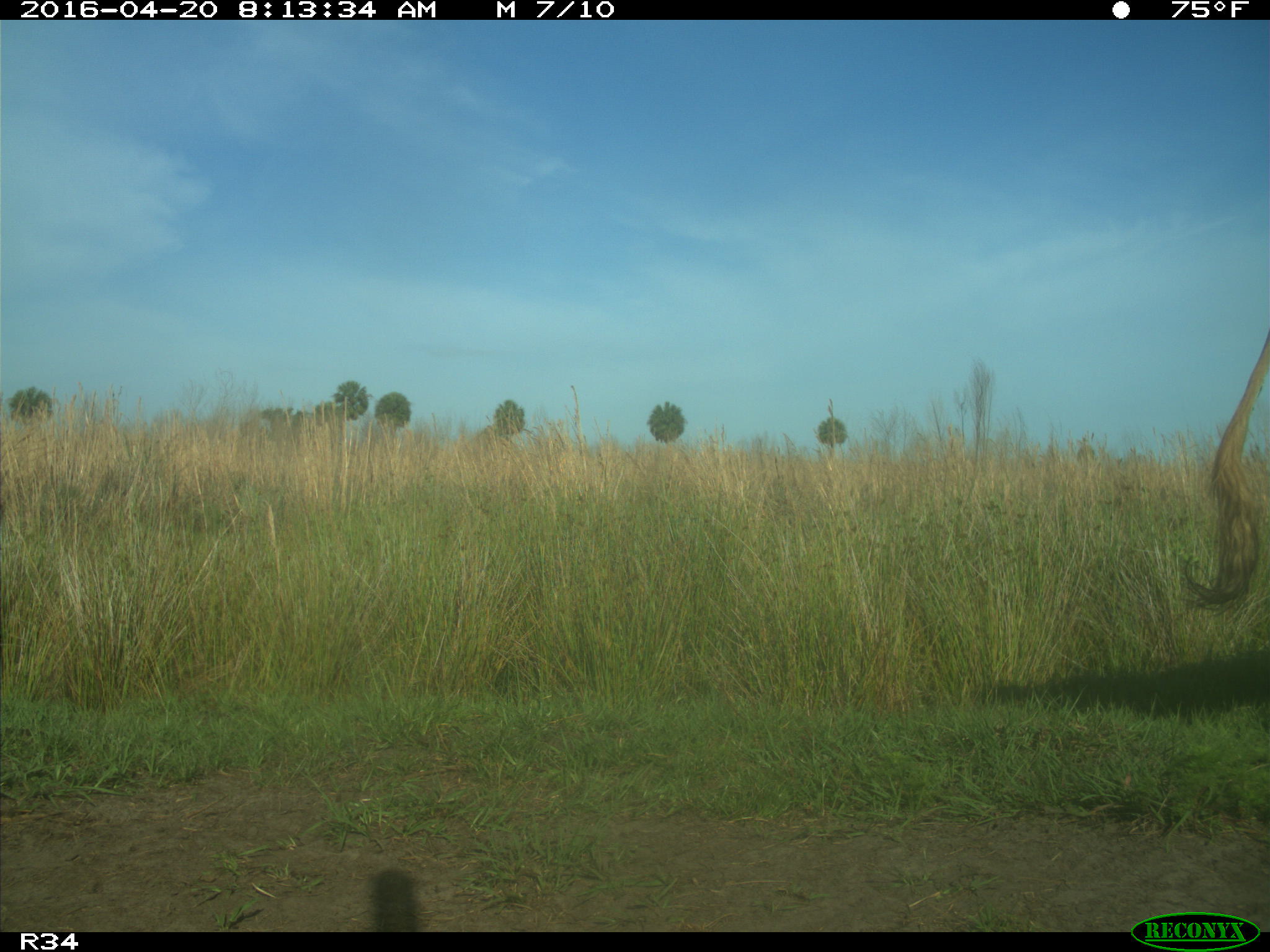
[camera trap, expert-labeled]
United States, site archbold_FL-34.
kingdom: Animalia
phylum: Chordata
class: Mammalia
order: Artiodactyla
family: Bovidae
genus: Bos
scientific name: Bos taurus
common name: domestic cow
Bos taurus (domestic cow).